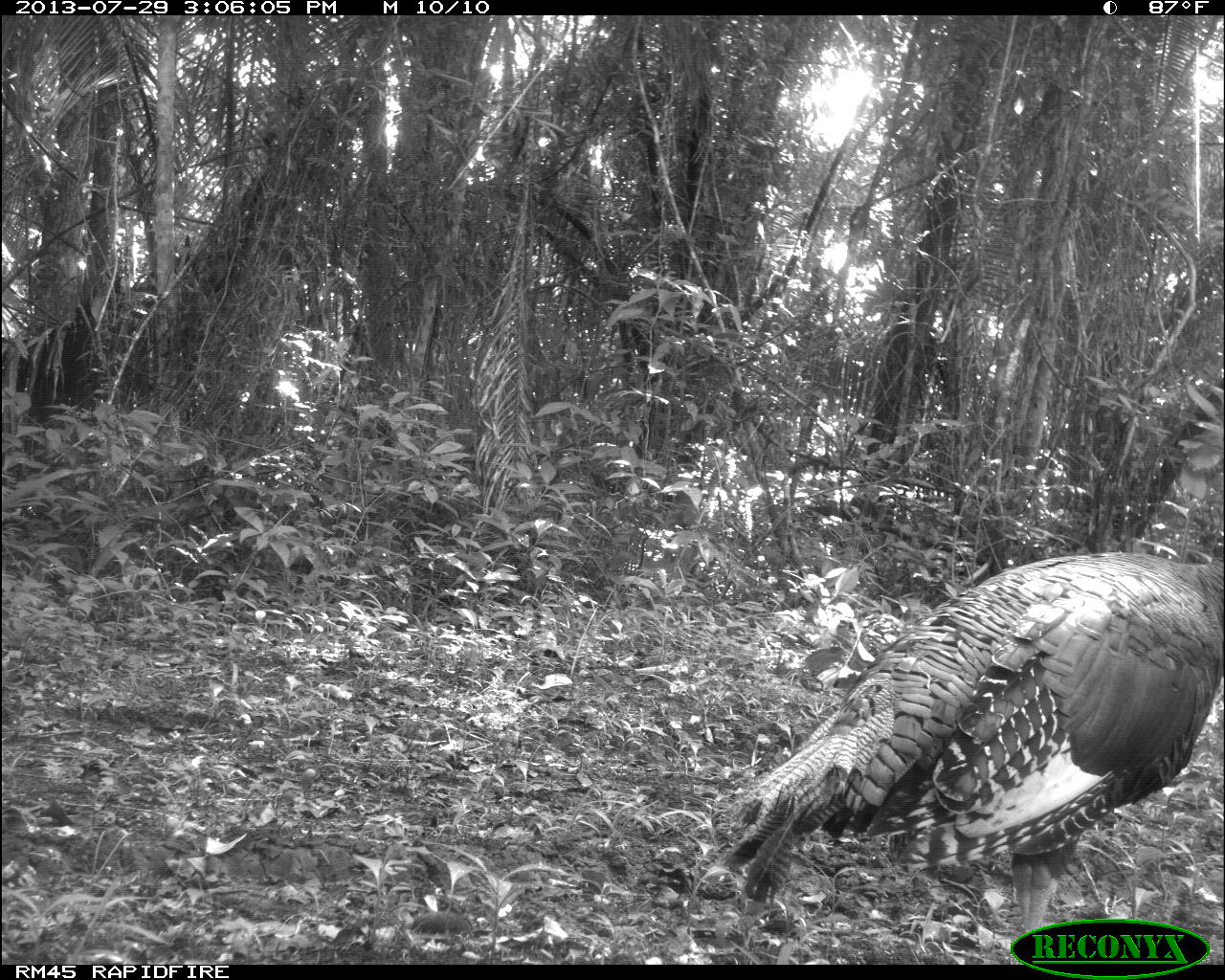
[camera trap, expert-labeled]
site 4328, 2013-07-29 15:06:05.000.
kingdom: Animalia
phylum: Chordata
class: Aves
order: Galliformes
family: Phasianidae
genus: Meleagris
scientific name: Meleagris ocellata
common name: ocellated turkey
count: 1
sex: female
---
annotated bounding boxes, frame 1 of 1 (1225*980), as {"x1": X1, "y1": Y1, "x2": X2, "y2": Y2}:
meleagris ocellata: {"x1": 715, "y1": 547, "x2": 1225, "y2": 931}